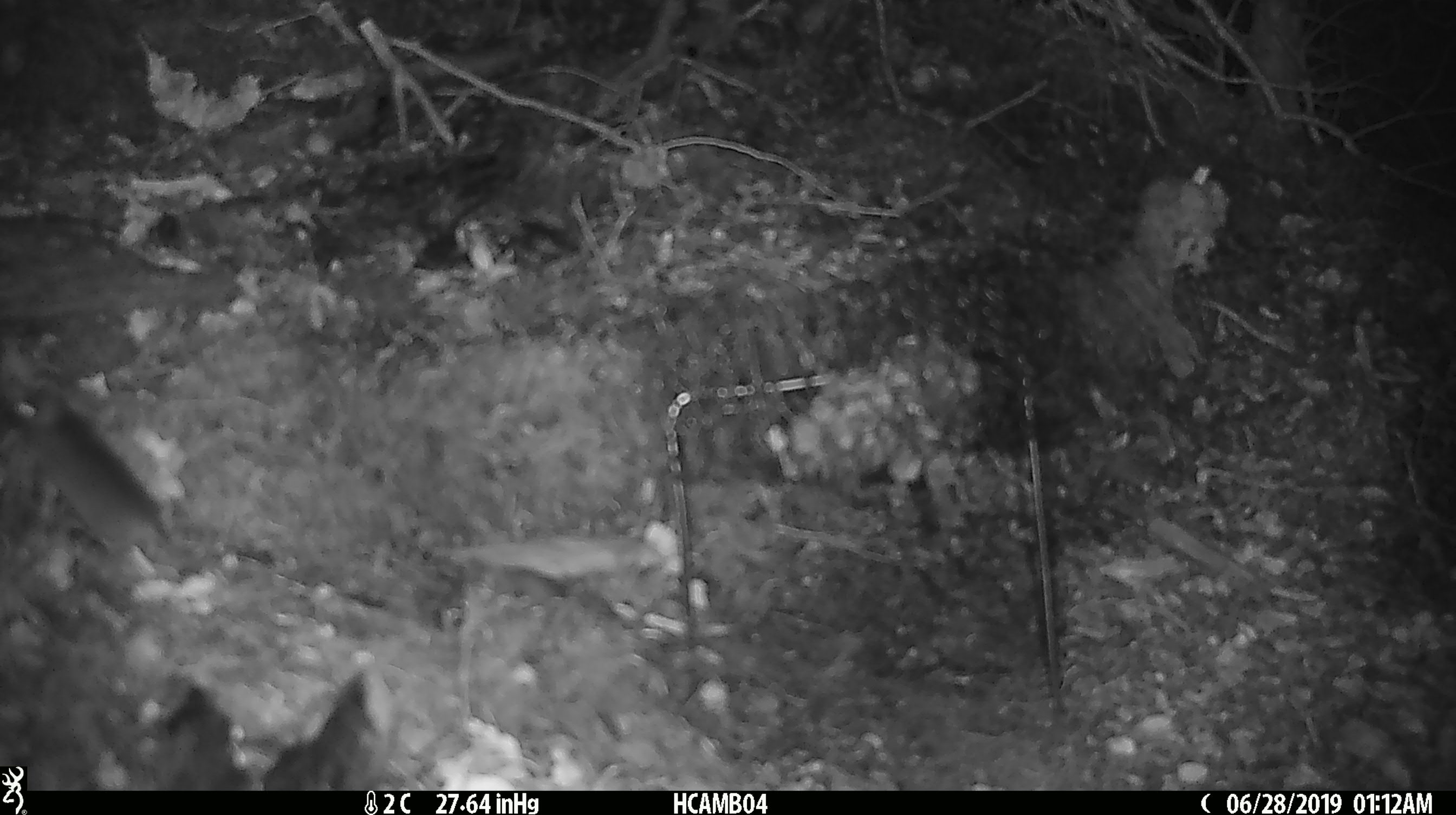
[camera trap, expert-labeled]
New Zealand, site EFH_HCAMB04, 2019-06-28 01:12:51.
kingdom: Animalia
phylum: Chordata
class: Mammalia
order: Rodentia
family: Muridae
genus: Mus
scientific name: Mus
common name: mouse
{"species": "mouse (Mus)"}